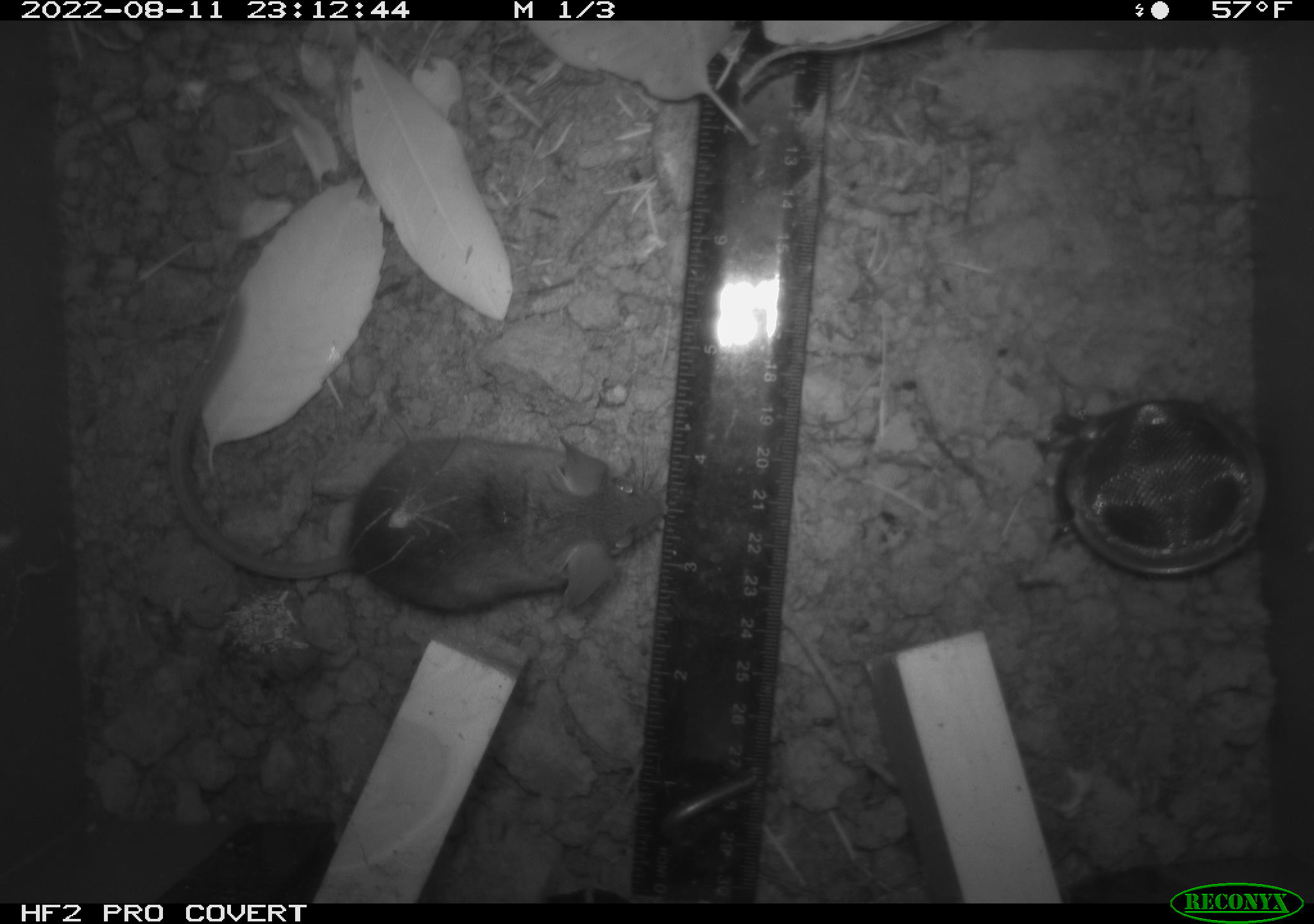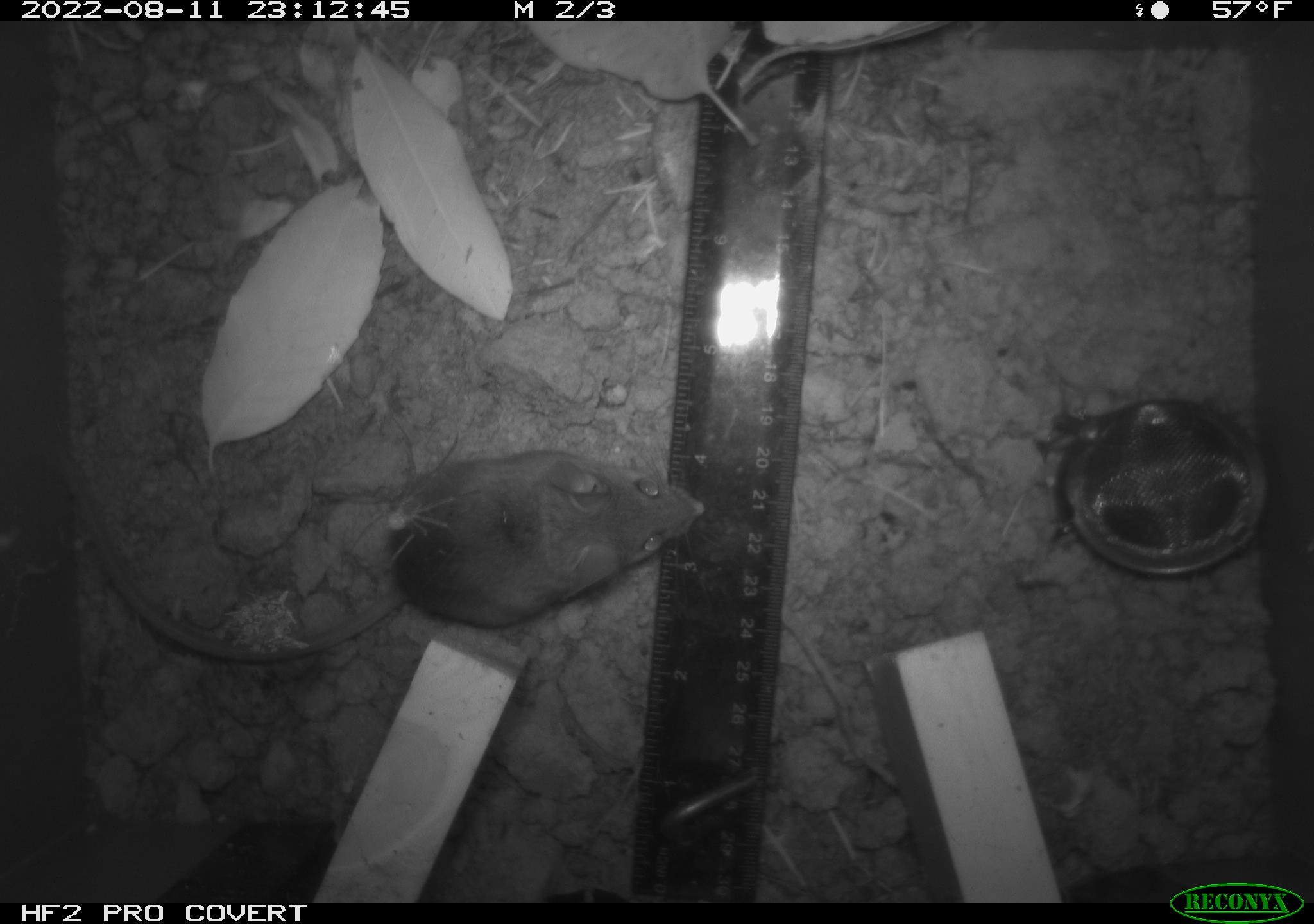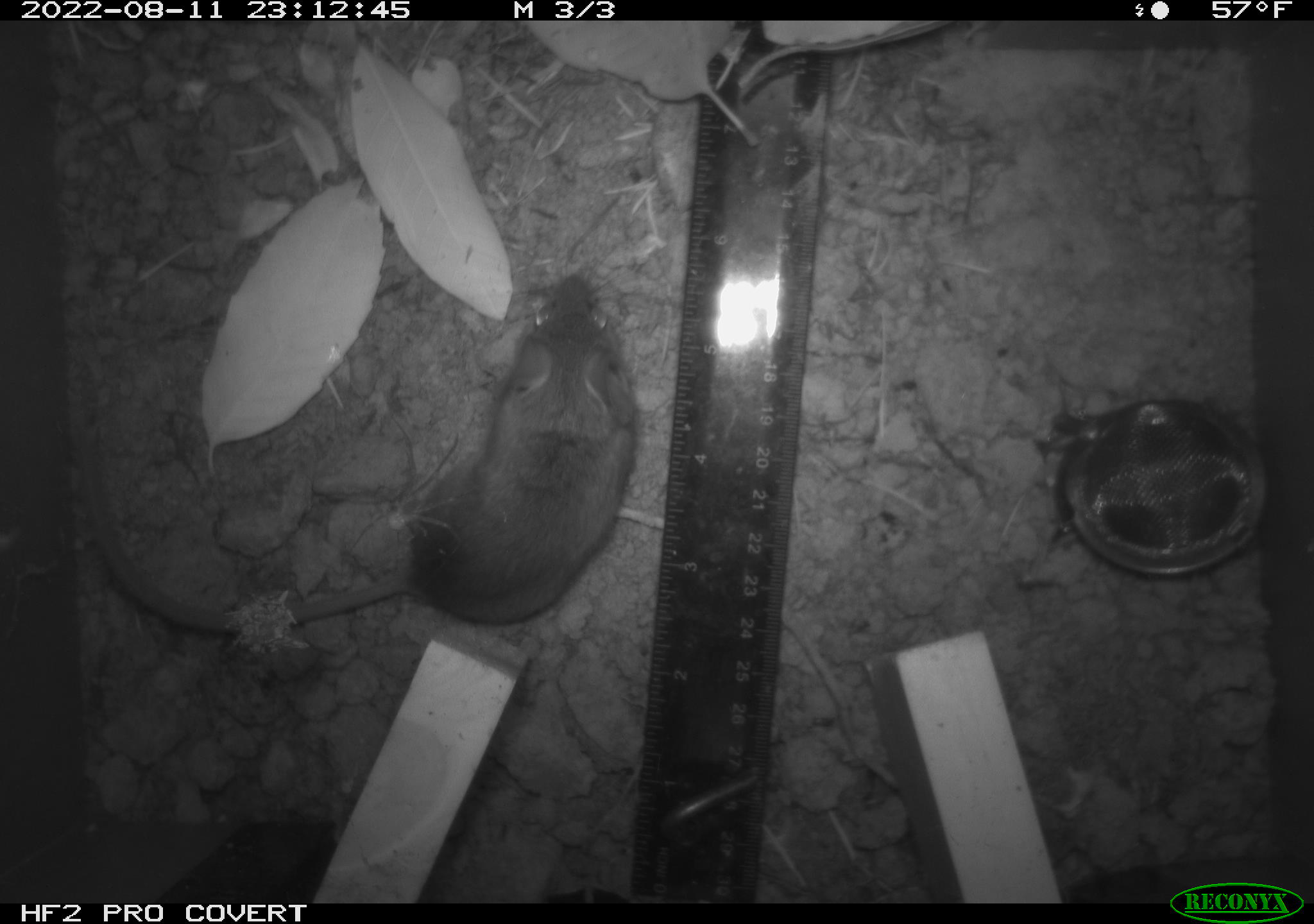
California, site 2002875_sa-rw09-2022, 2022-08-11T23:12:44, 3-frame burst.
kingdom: Animalia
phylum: Arthropoda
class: Arachnida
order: Araneae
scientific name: Araneae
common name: spider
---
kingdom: Animalia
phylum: Chordata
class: Mammalia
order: Rodentia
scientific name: Rodentia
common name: rodent